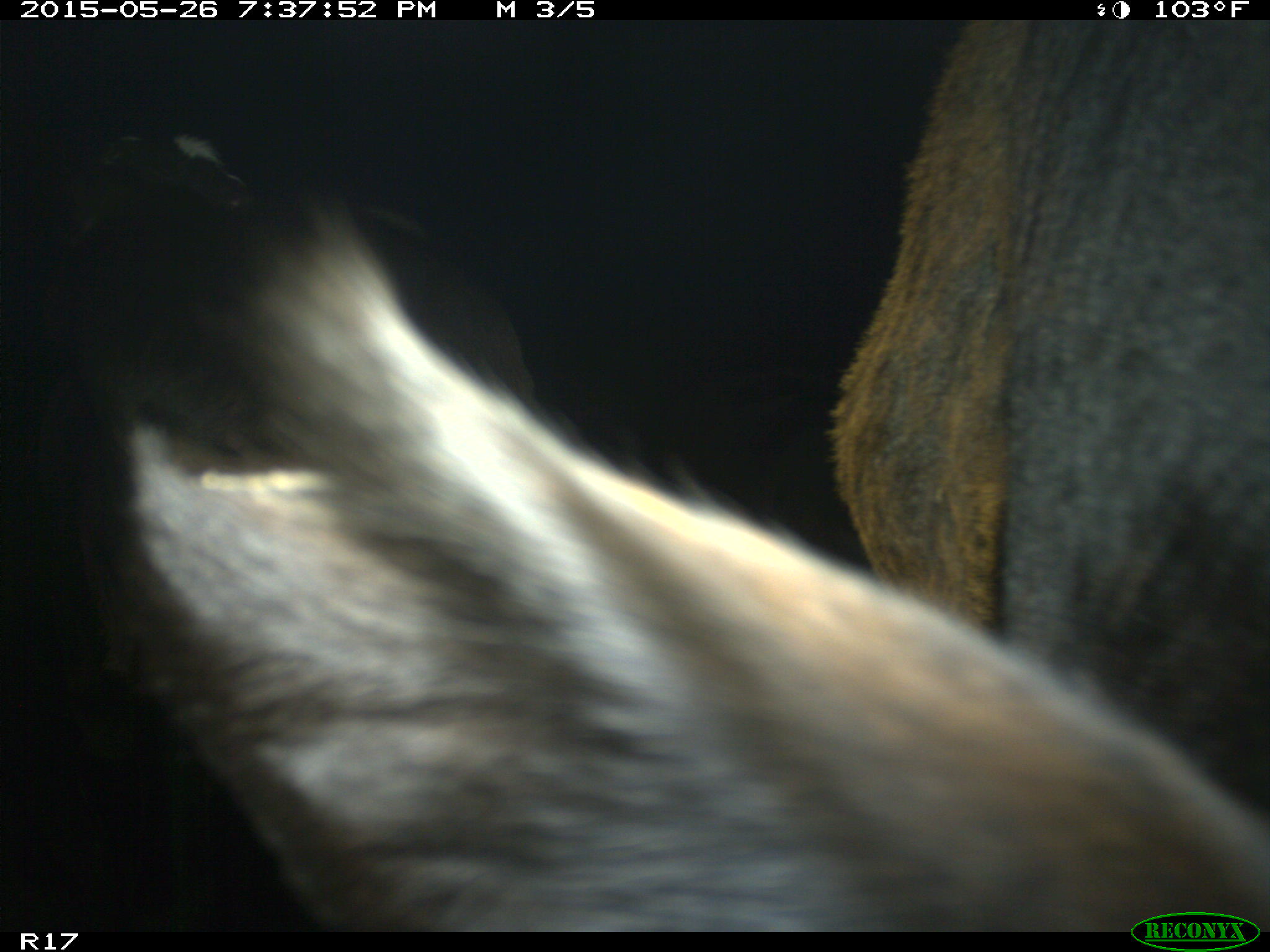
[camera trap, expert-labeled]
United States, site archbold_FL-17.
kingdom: Animalia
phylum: Chordata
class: Mammalia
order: Artiodactyla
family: Bovidae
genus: Bos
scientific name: Bos taurus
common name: domestic cow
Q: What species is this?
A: Bos taurus (domestic cow).